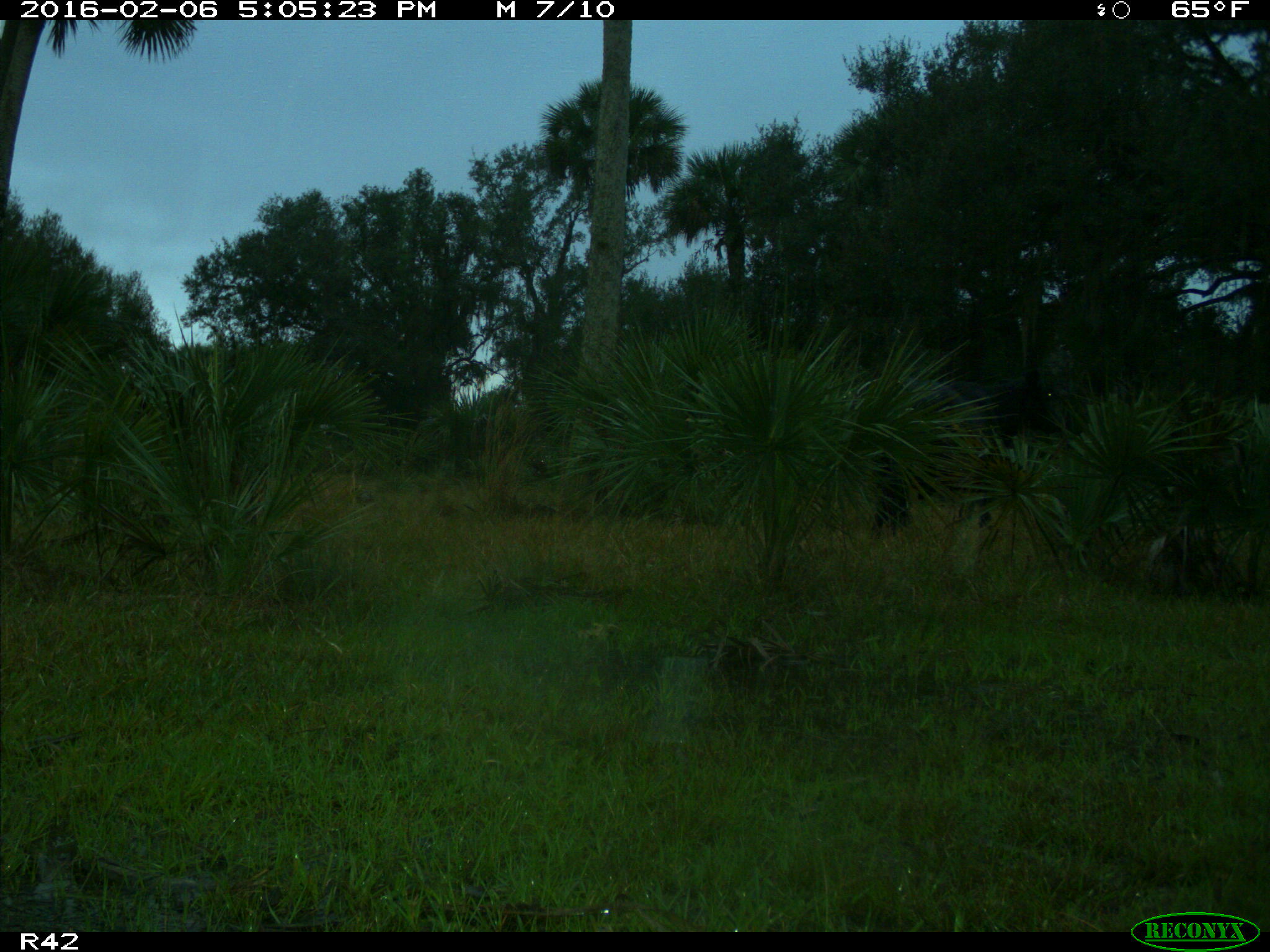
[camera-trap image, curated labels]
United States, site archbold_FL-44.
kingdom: Animalia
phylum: Chordata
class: Mammalia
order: Artiodactyla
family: Bovidae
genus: Bos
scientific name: Bos taurus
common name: domestic cow